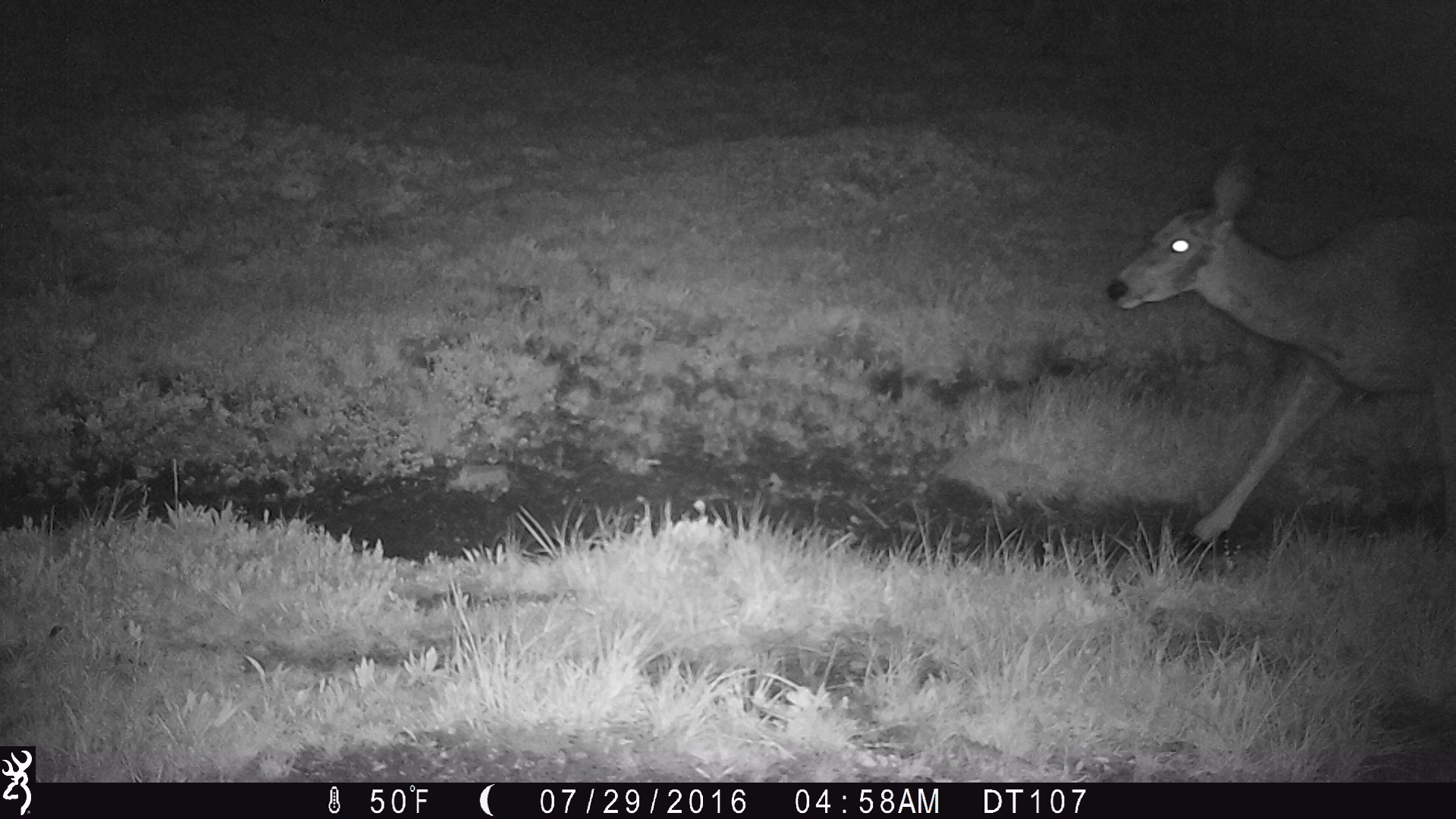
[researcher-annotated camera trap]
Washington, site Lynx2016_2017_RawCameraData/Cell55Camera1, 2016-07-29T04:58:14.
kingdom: Animalia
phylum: Chordata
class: Mammalia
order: Artiodactyla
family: Cervidae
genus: Odocoileus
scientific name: Odocoileus hemionus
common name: mule deer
Odocoileus hemionus (mule deer). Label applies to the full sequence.